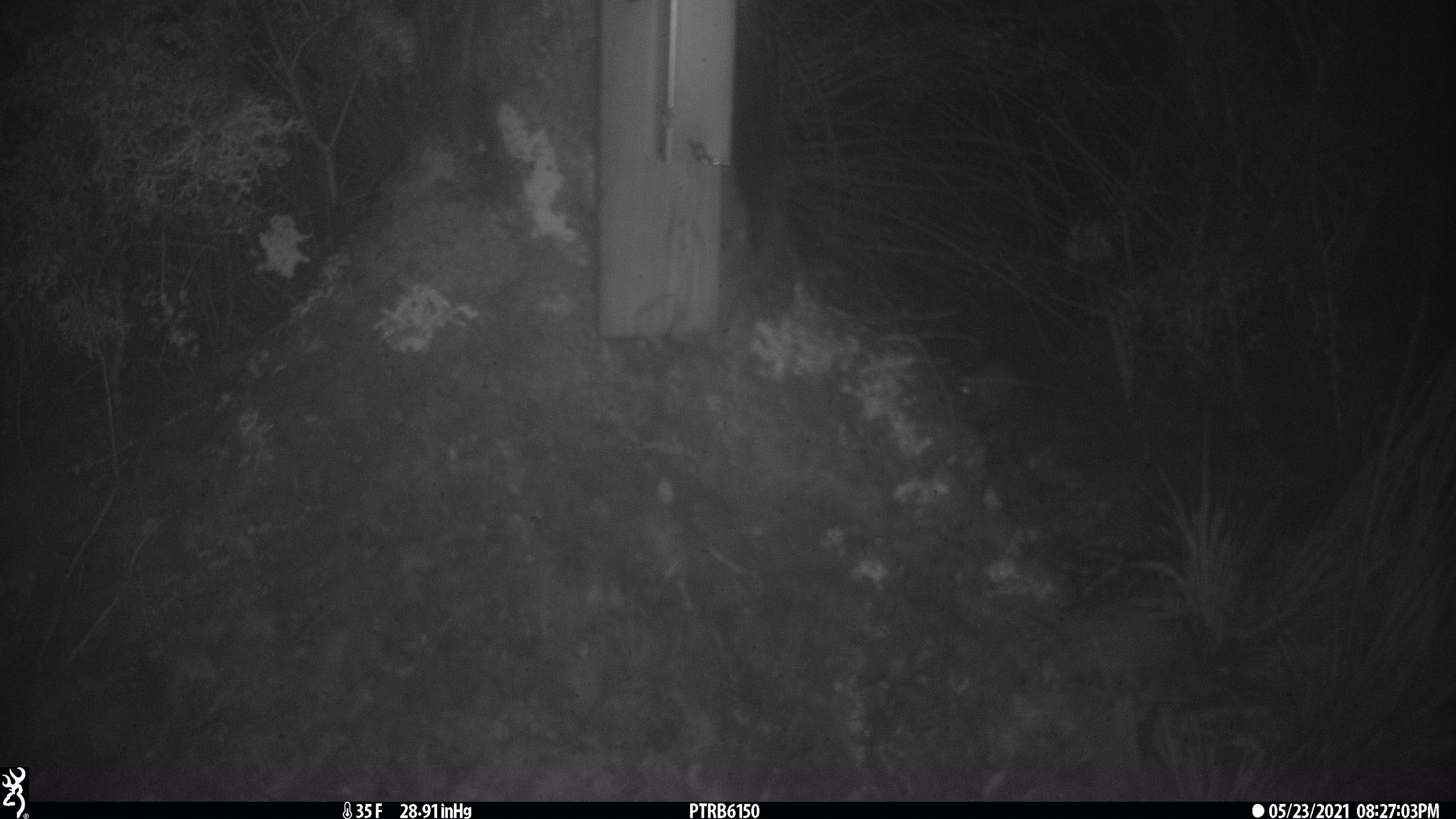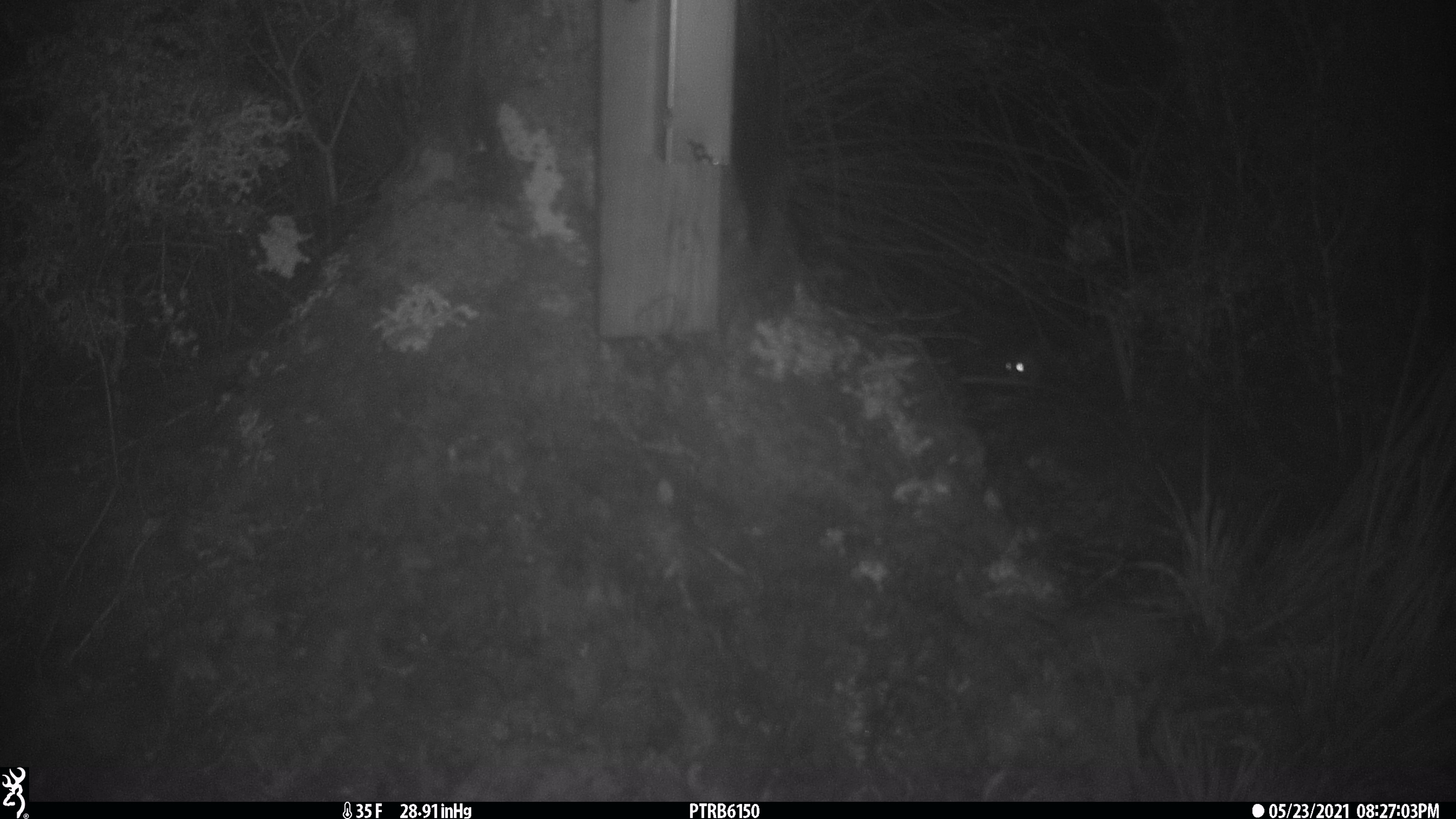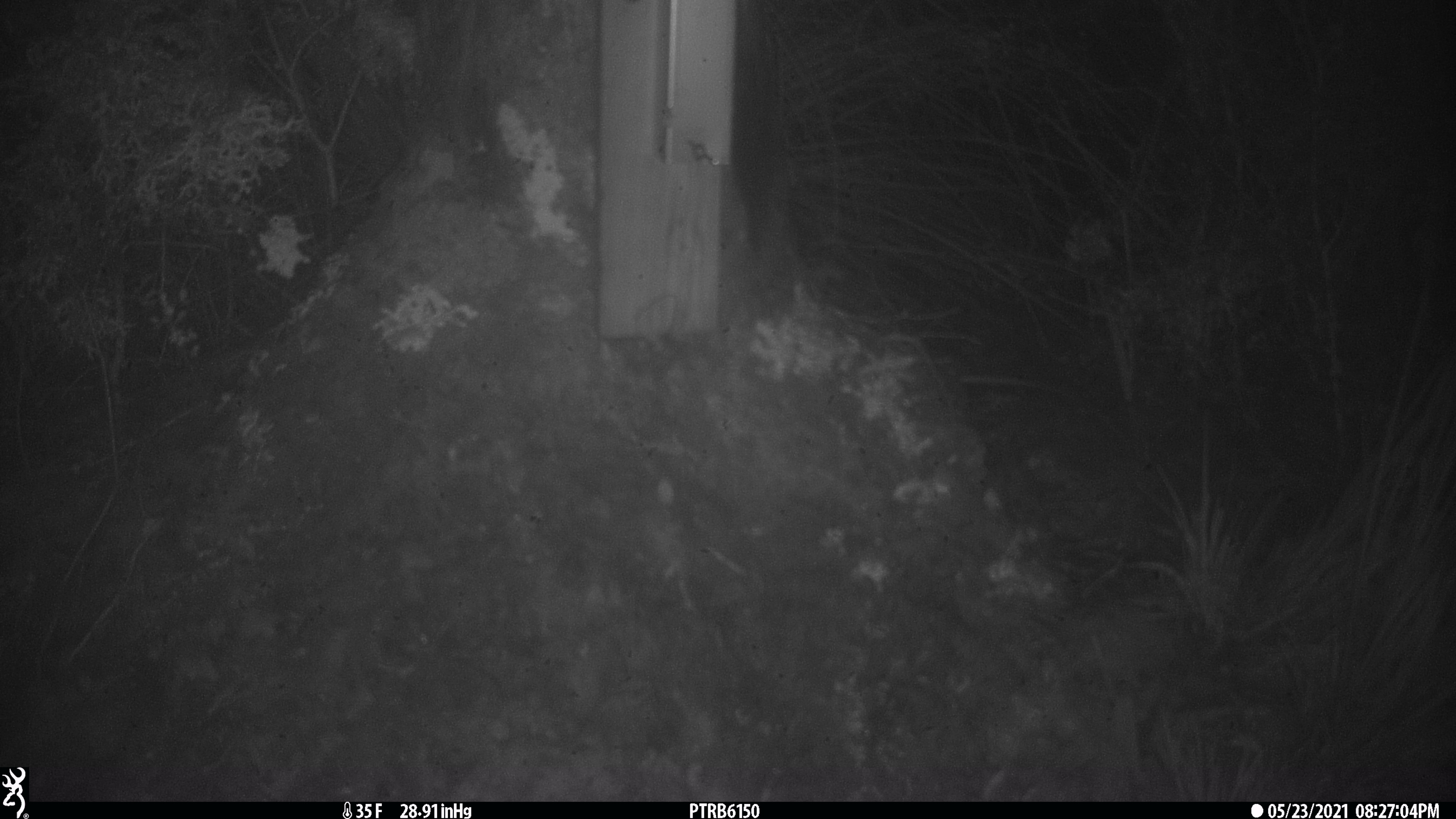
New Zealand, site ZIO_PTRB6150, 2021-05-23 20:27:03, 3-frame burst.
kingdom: Animalia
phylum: Chordata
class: Mammalia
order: Rodentia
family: Muridae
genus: Rattus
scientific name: Rattus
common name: rat